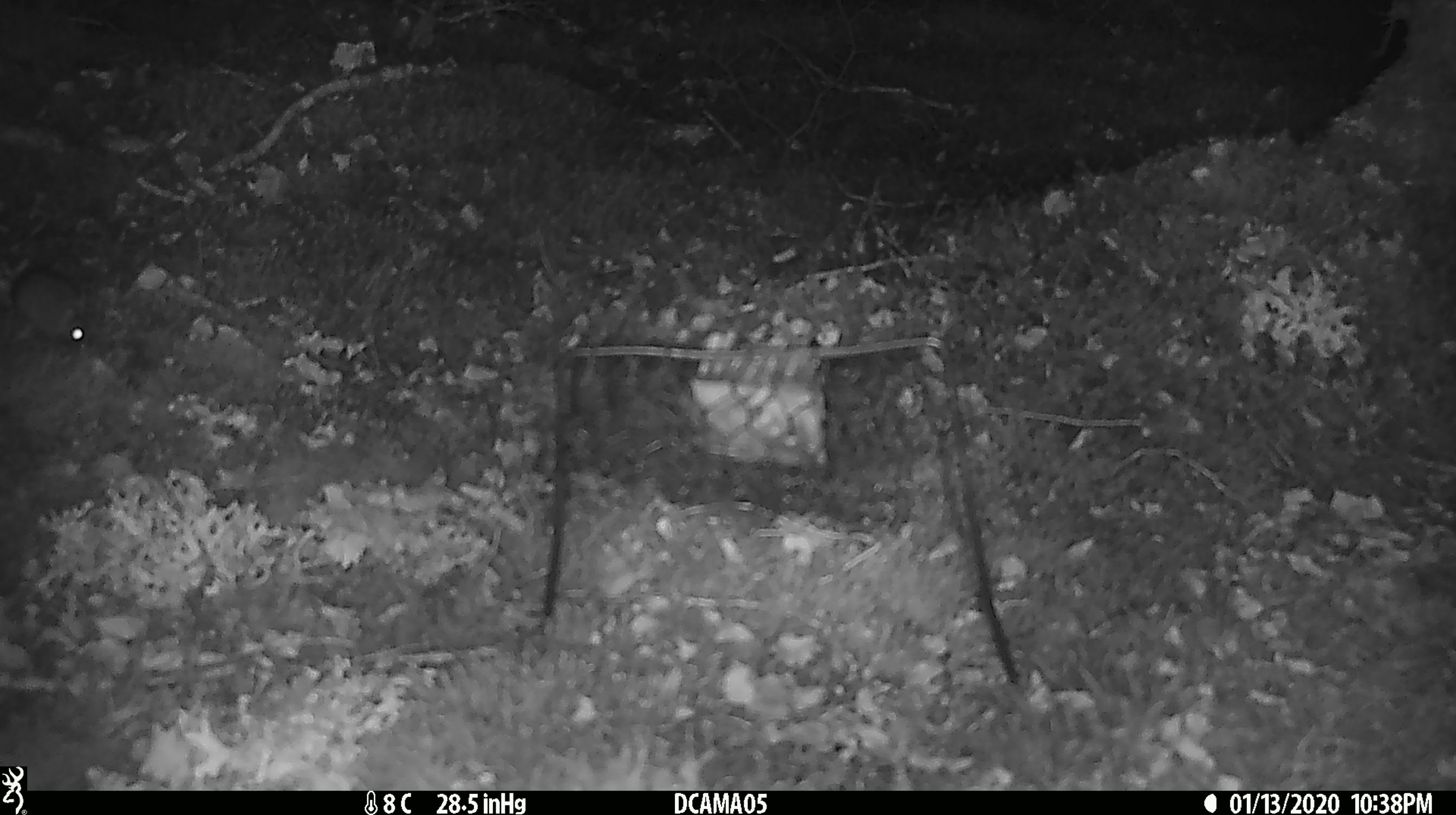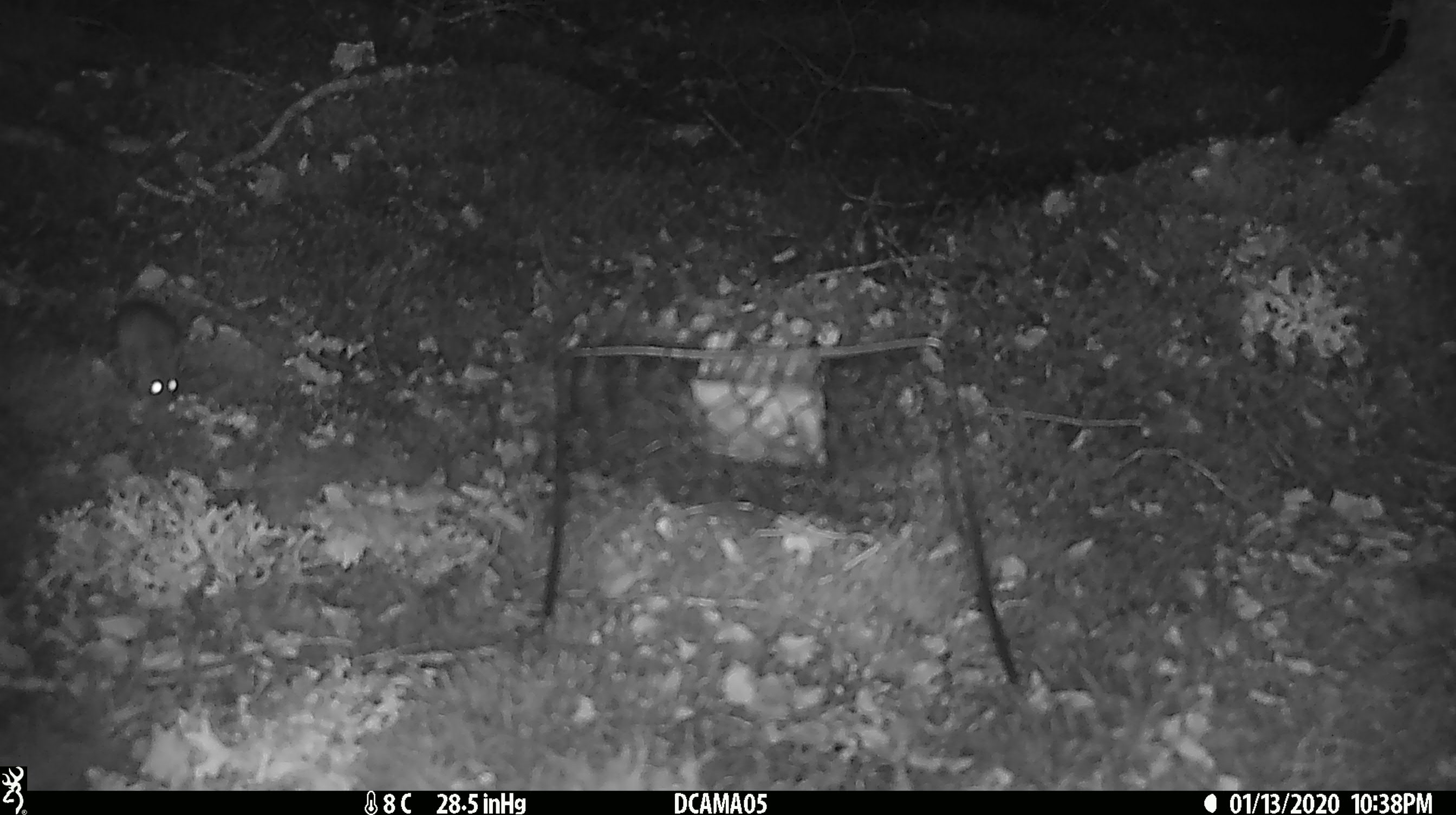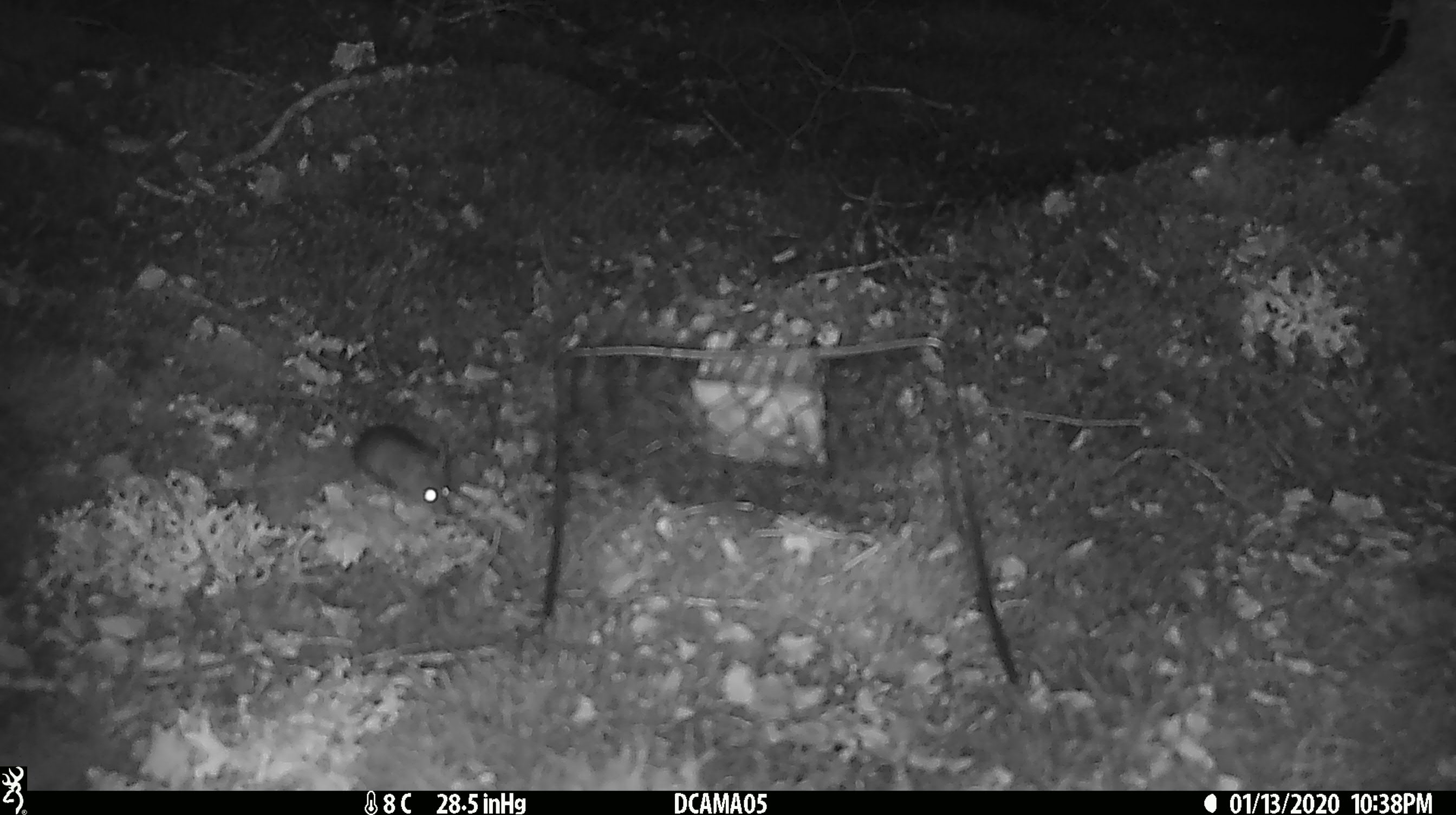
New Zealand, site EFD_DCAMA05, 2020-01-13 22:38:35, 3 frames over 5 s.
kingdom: Animalia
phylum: Chordata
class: Mammalia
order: Rodentia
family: Muridae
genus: Mus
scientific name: Mus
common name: mouse